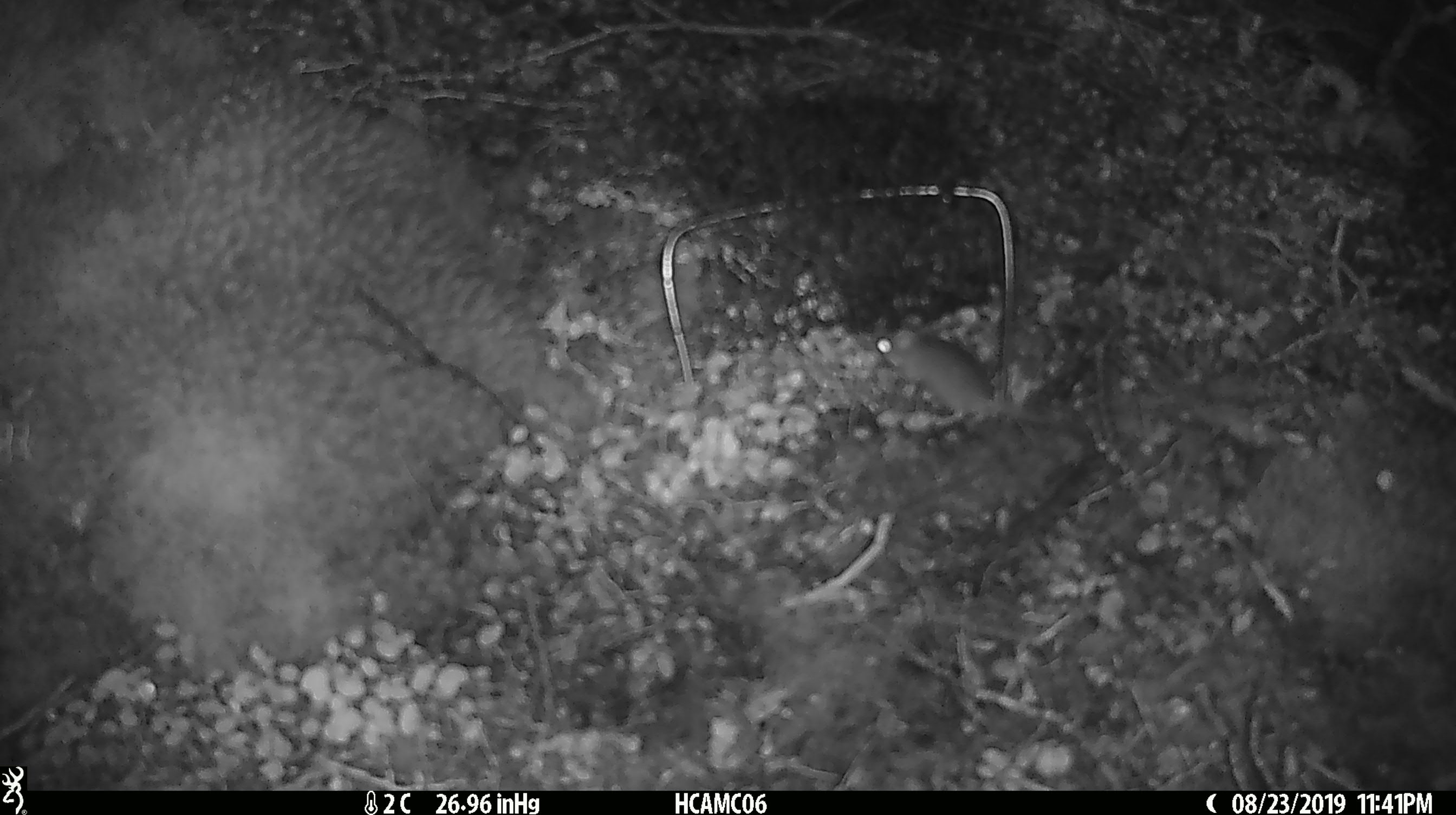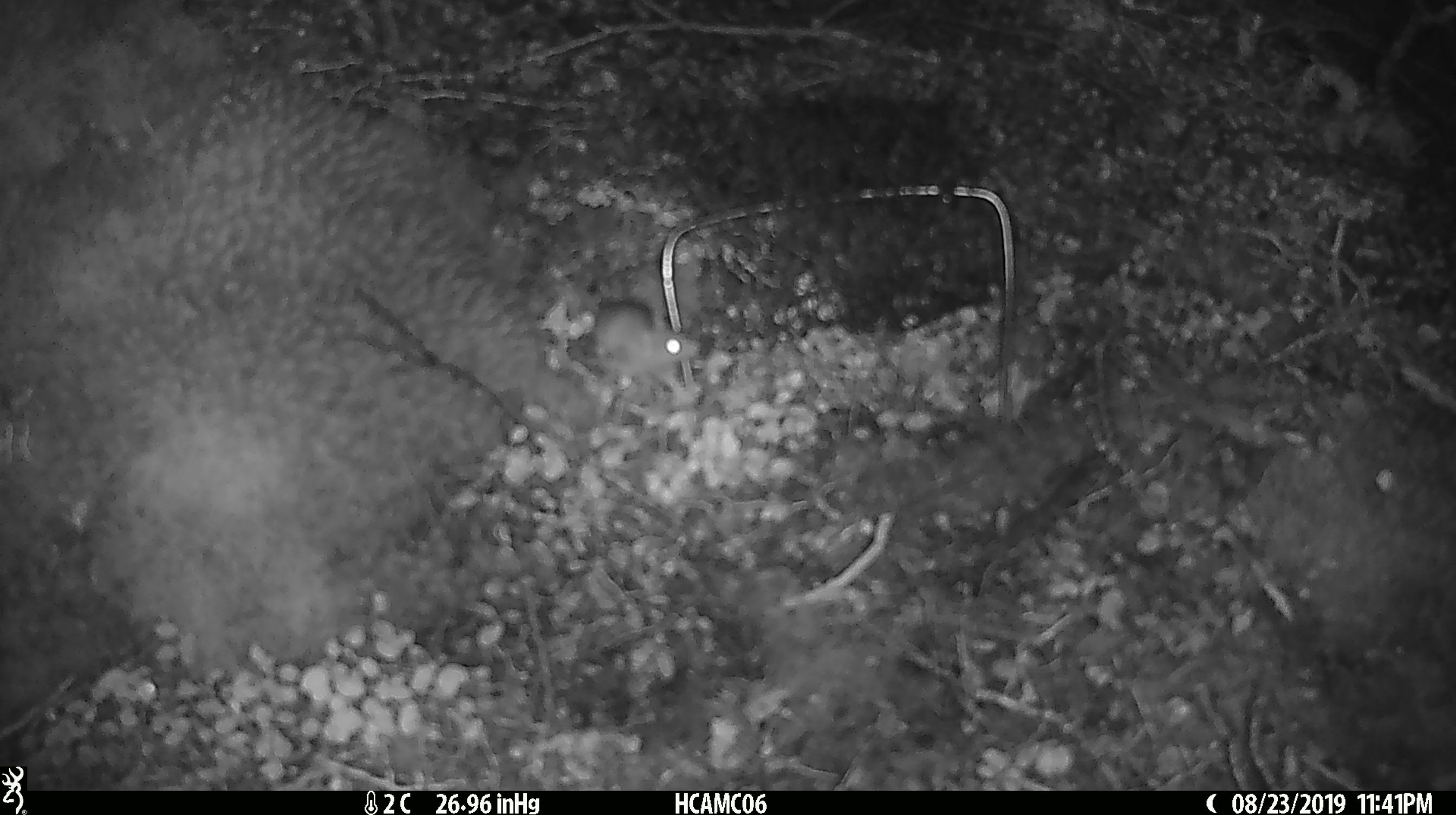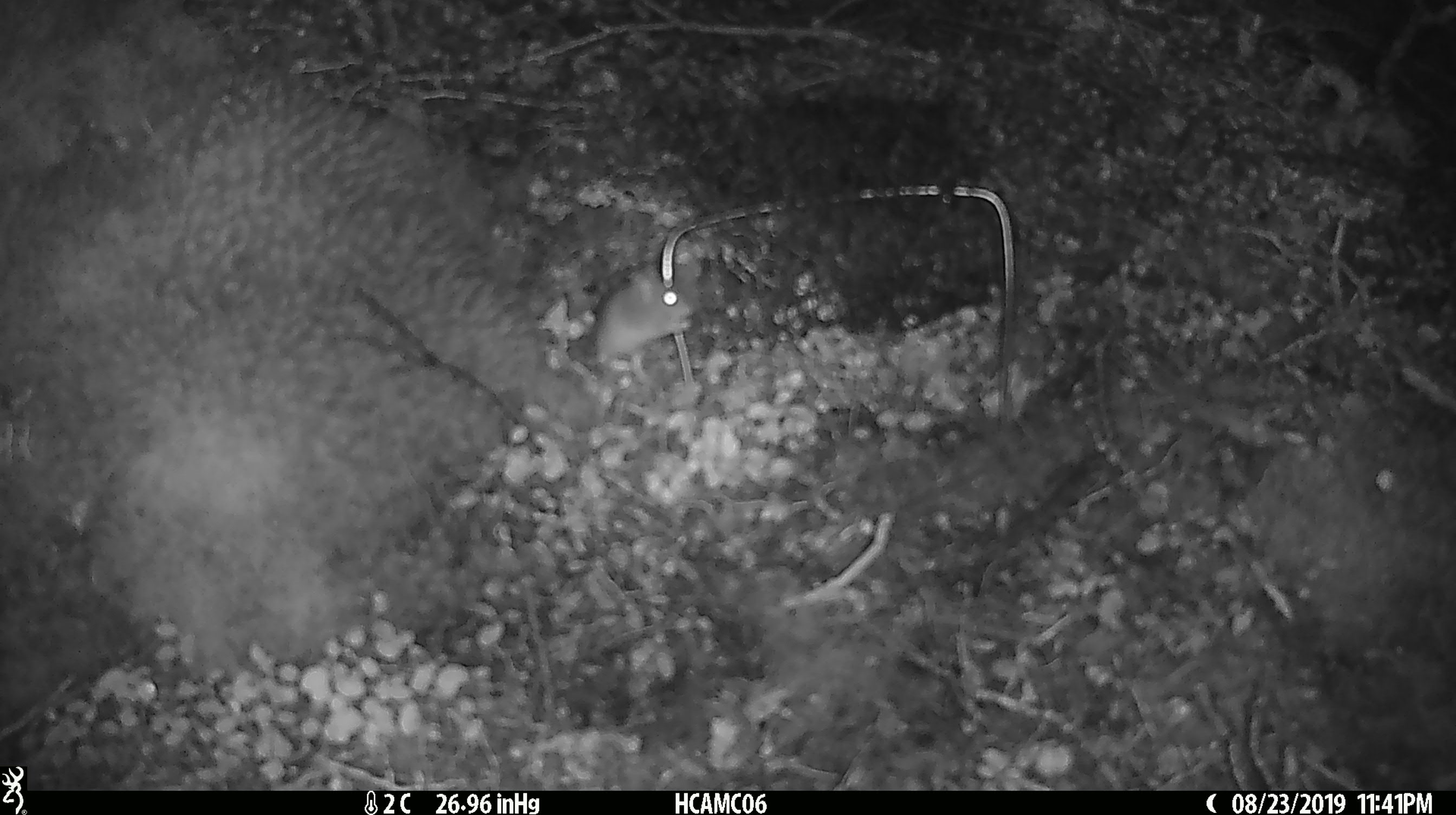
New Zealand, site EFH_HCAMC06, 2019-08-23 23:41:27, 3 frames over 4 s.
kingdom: Animalia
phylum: Chordata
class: Mammalia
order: Rodentia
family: Muridae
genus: Mus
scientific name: Mus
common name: mouse